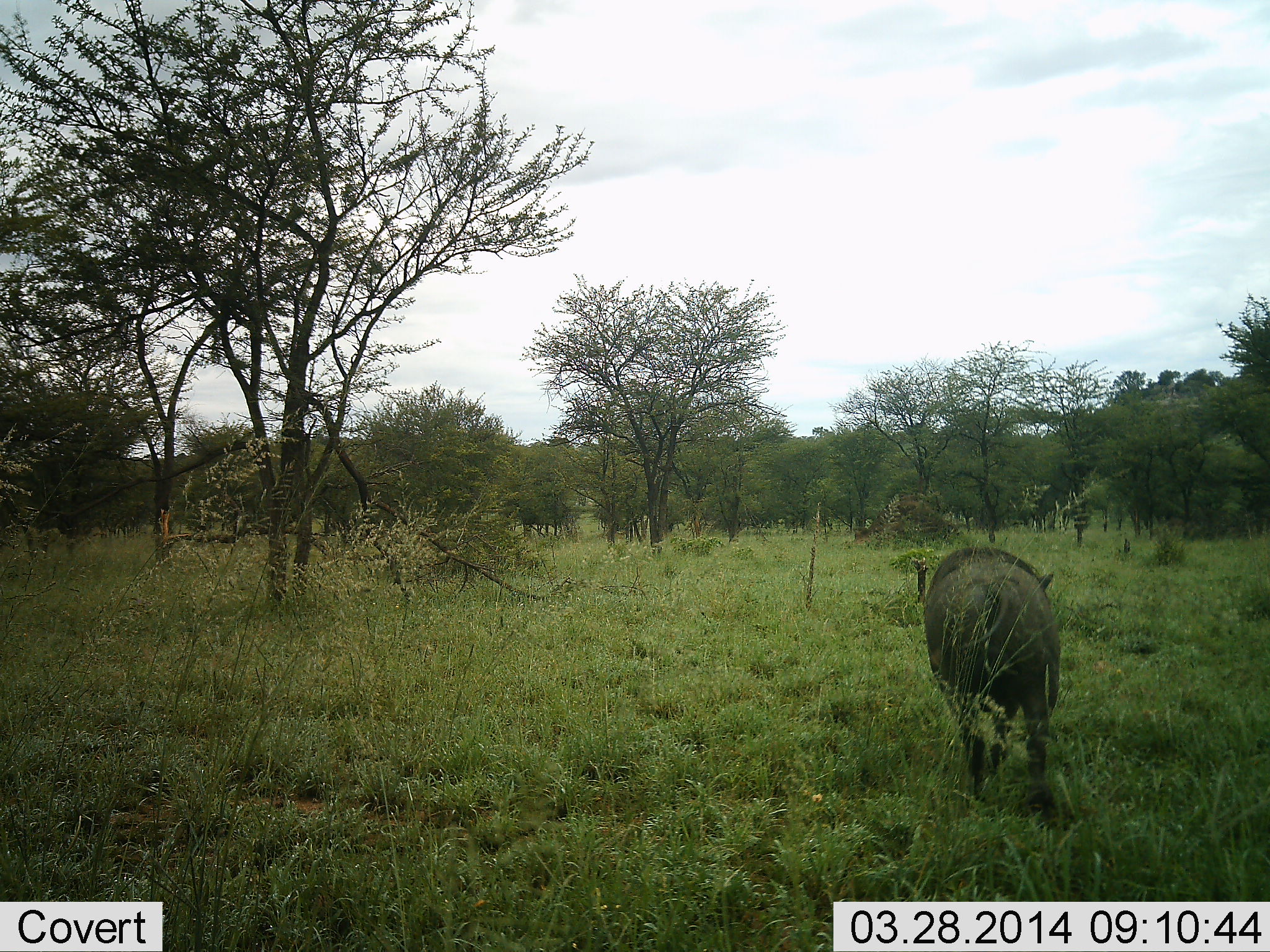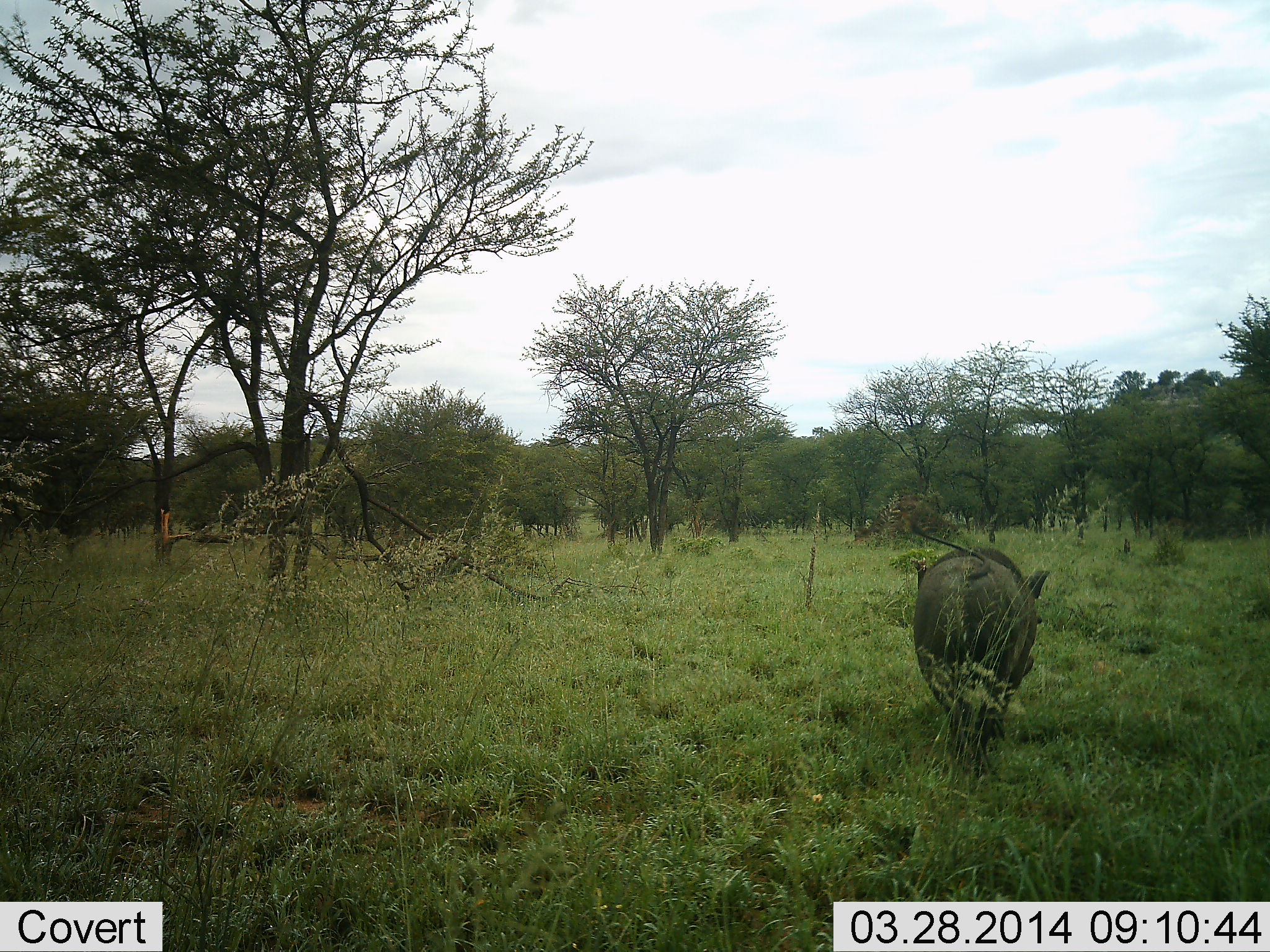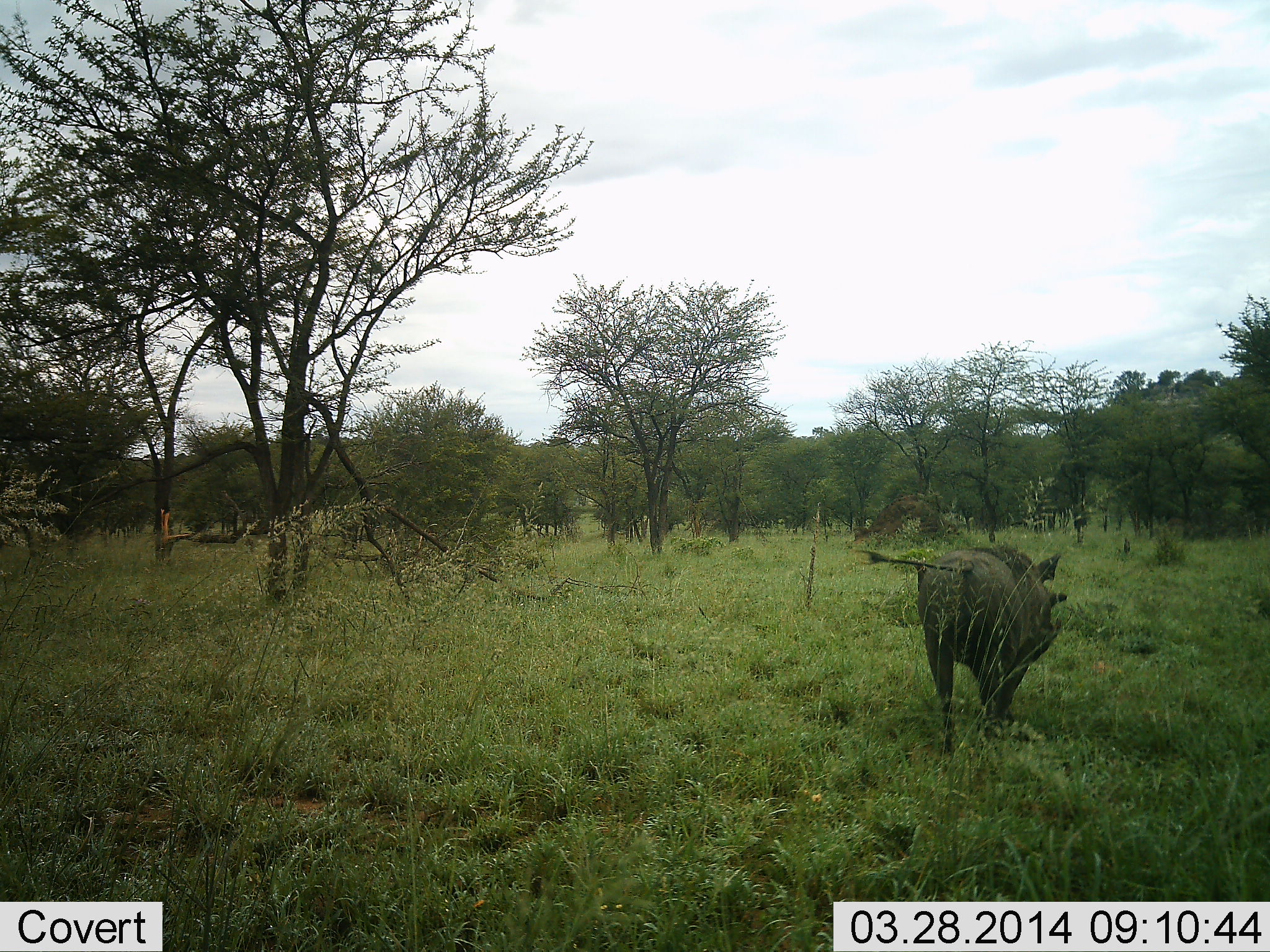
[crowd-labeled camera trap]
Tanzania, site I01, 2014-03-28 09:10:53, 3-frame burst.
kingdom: Animalia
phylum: Chordata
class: Mammalia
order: Artiodactyla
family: Suidae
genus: Phacochoerus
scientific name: Phacochoerus africanus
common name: warthog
Warthog (Phacochoerus africanus), count 1. Behavior (volunteer vote fractions): standing 0%, resting 0%, moving 100%, interacting 0%. Young present (vote fraction): 0%. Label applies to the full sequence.